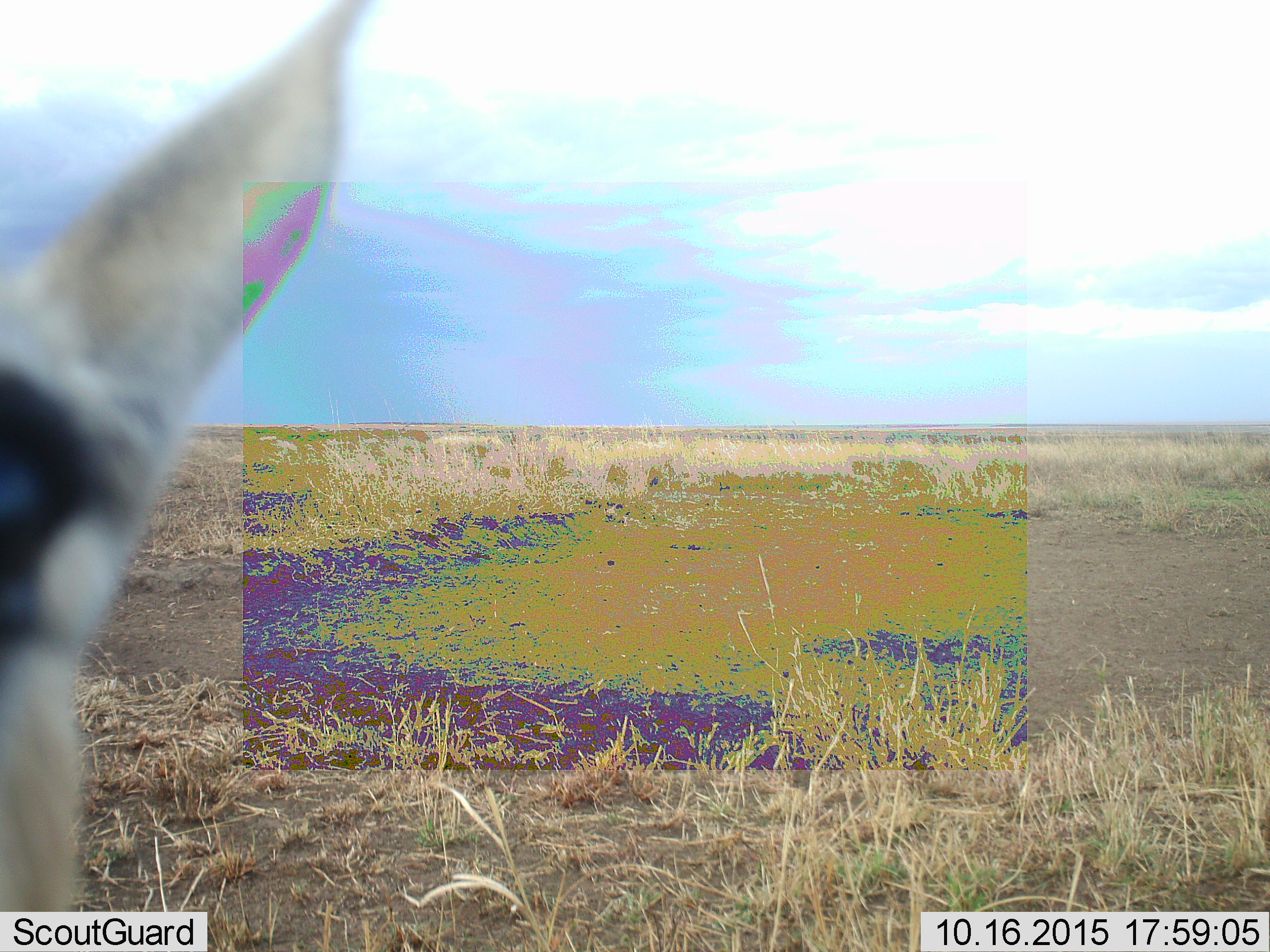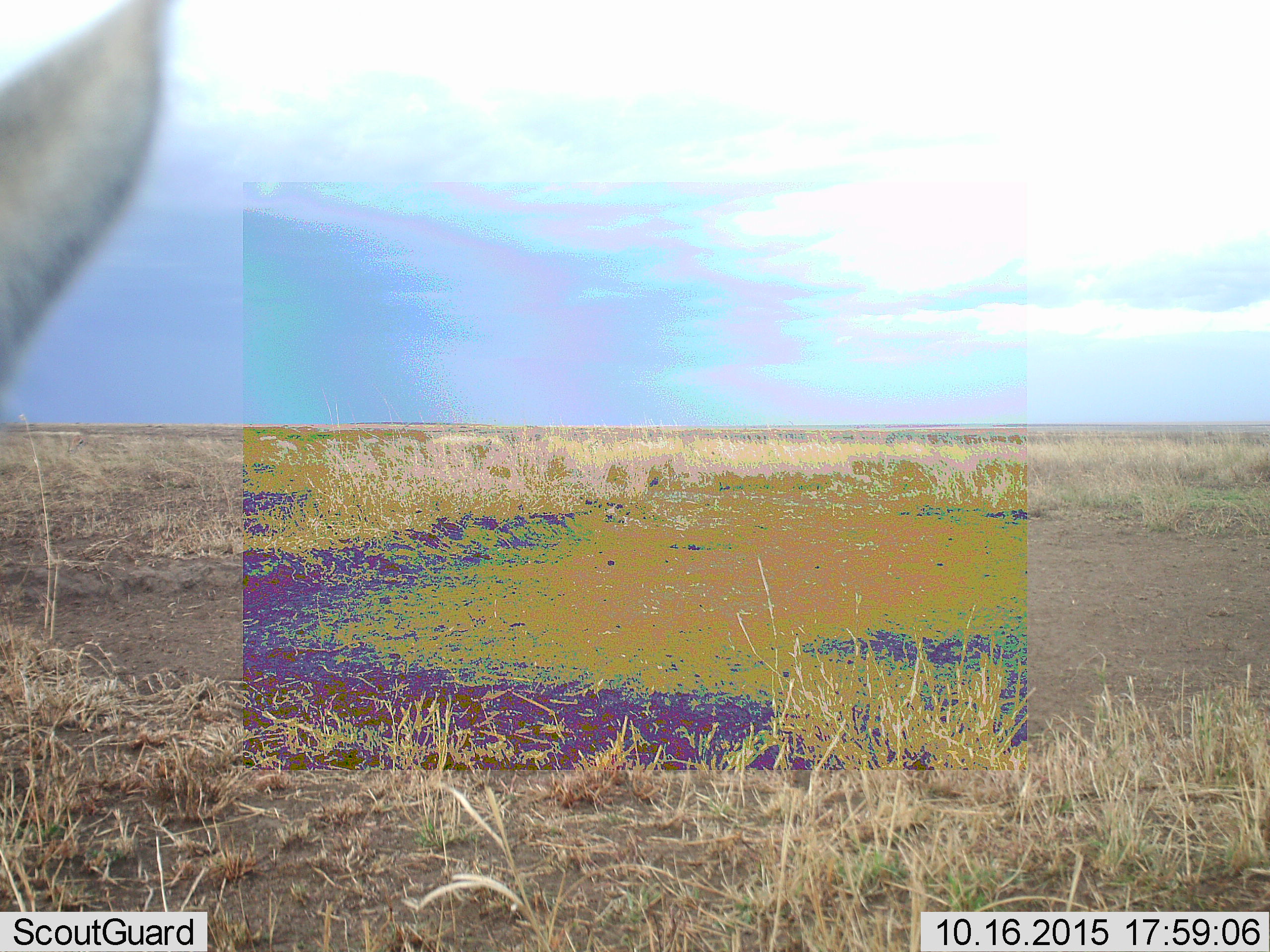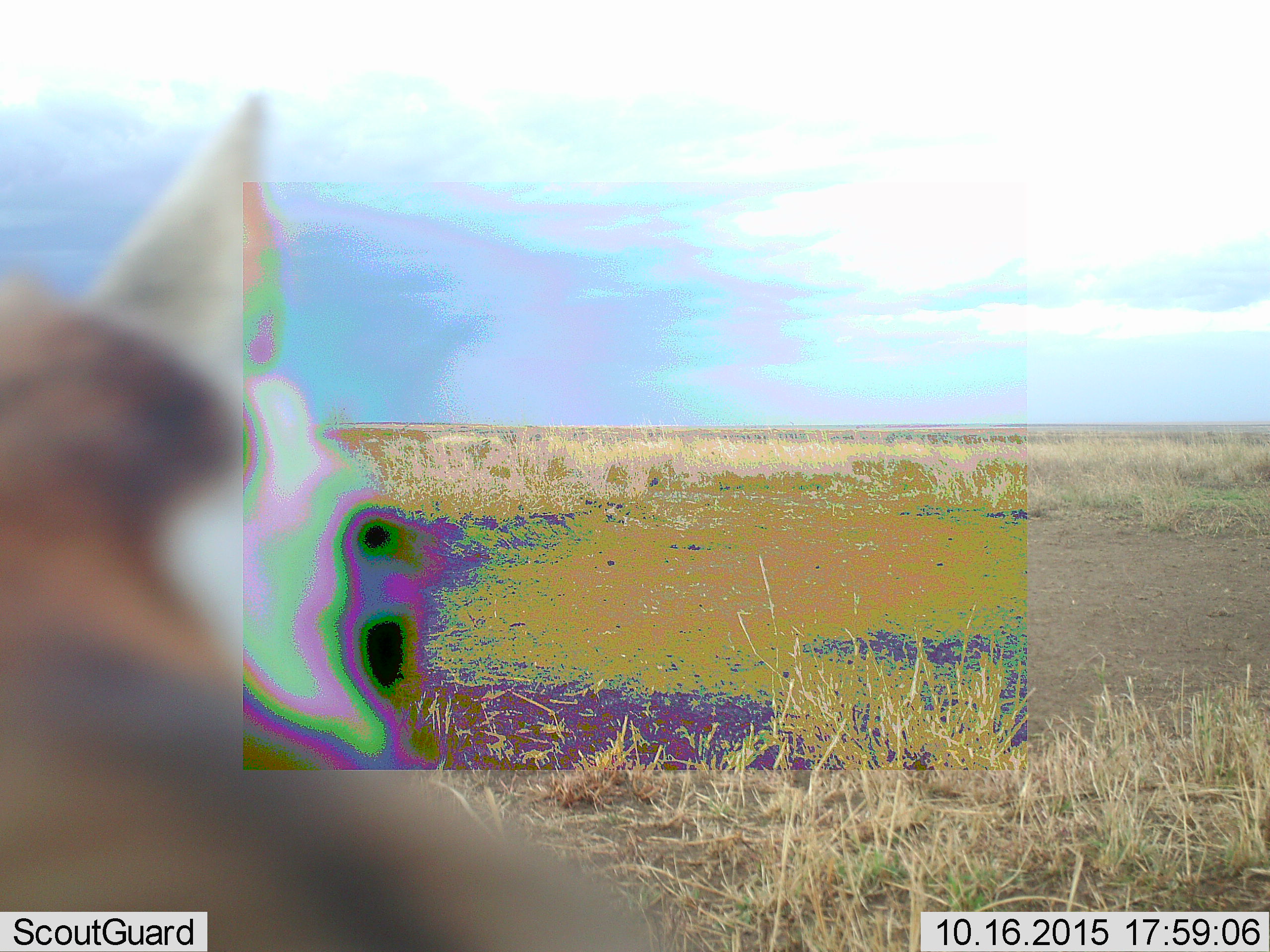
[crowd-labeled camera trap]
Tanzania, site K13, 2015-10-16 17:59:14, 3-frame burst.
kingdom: Animalia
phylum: Chordata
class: Mammalia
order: Artiodactyla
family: Bovidae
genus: Eudorcas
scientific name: Eudorcas thomsonii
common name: thomson's gazelle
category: gazellethomsons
Gazellethomsons (thomson's gazelle) (Eudorcas thomsonii), count 1. Behavior (volunteer vote fractions): standing 57%, resting 14%, moving 29%, interacting 0%. Young present (vote fraction): 0%. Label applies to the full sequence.